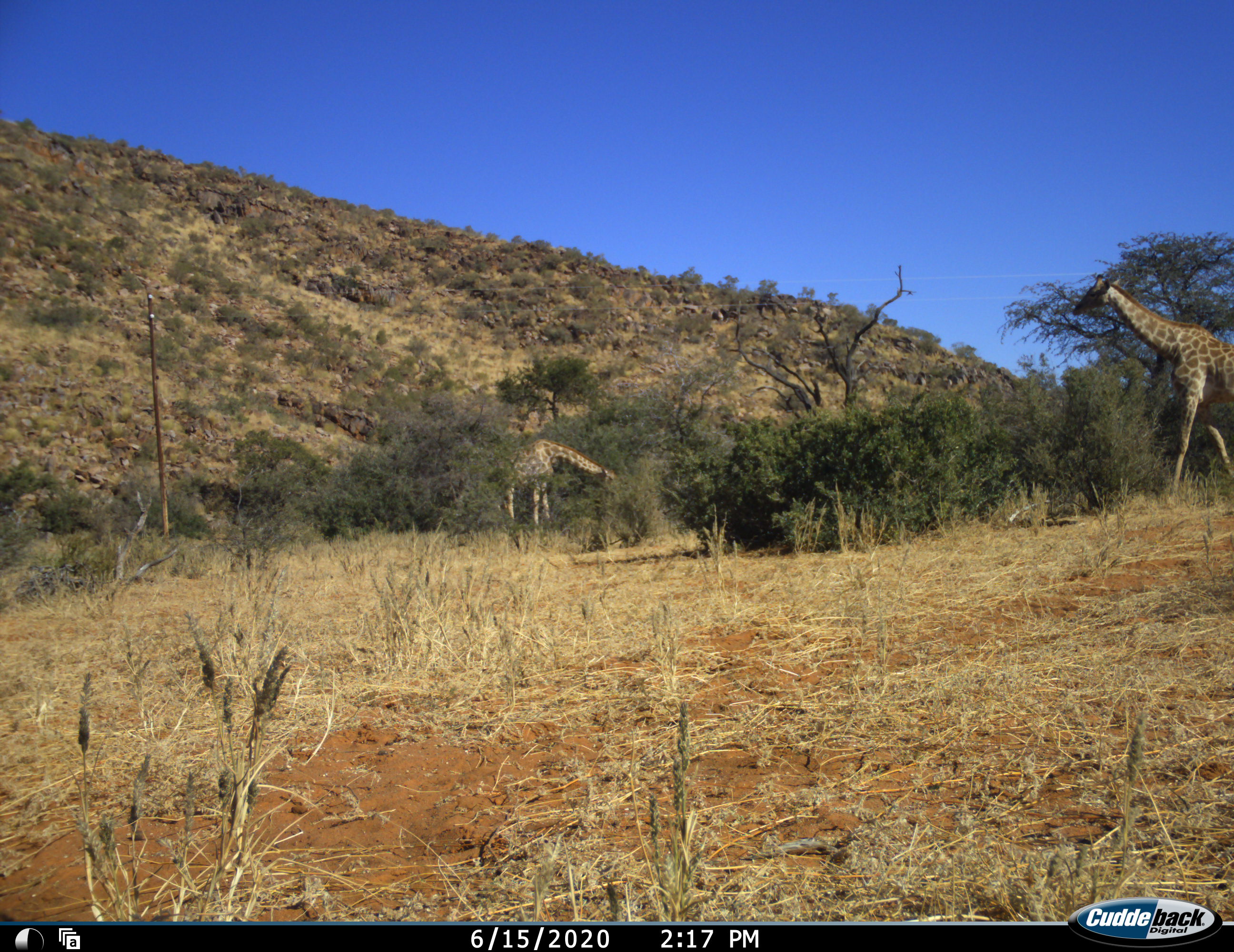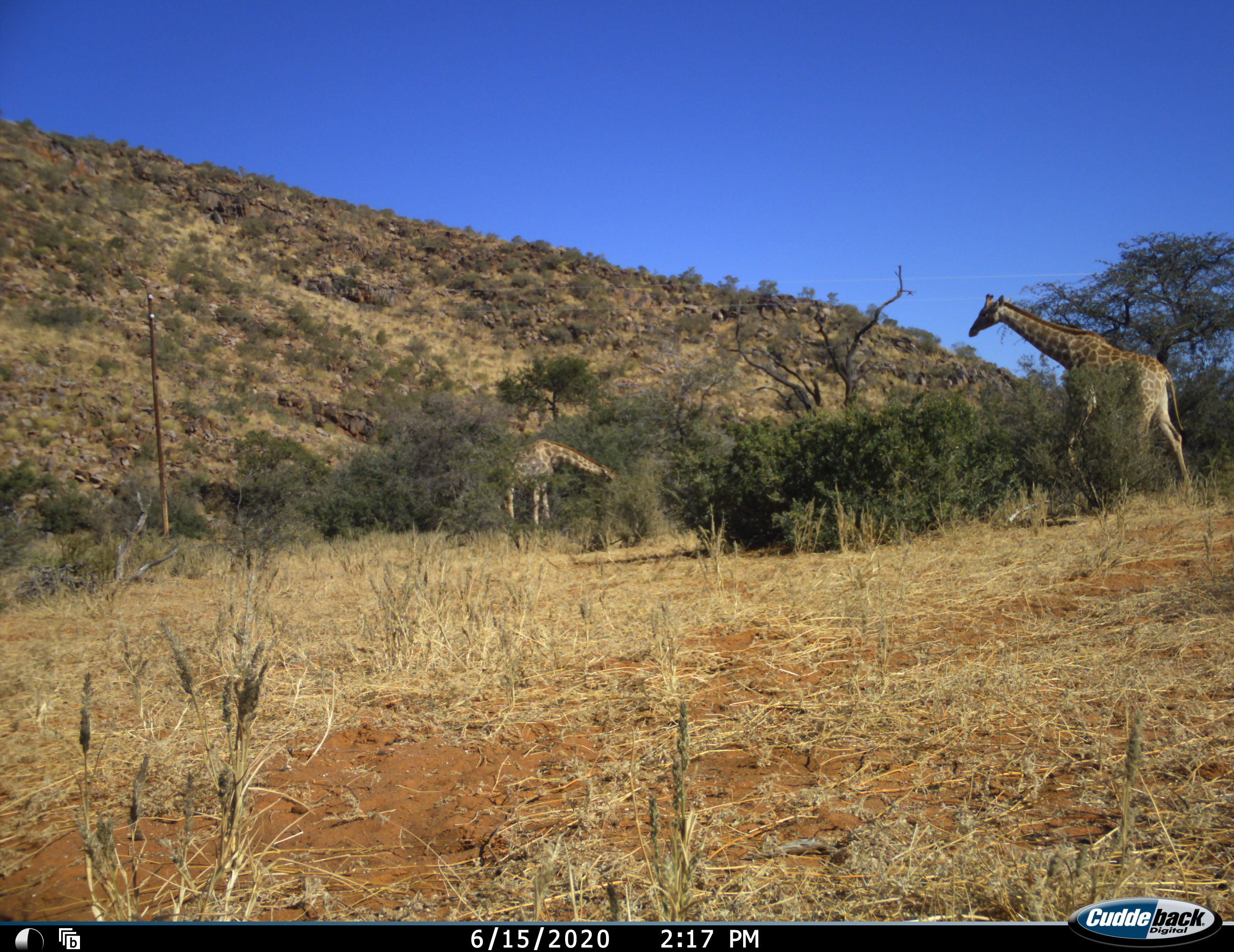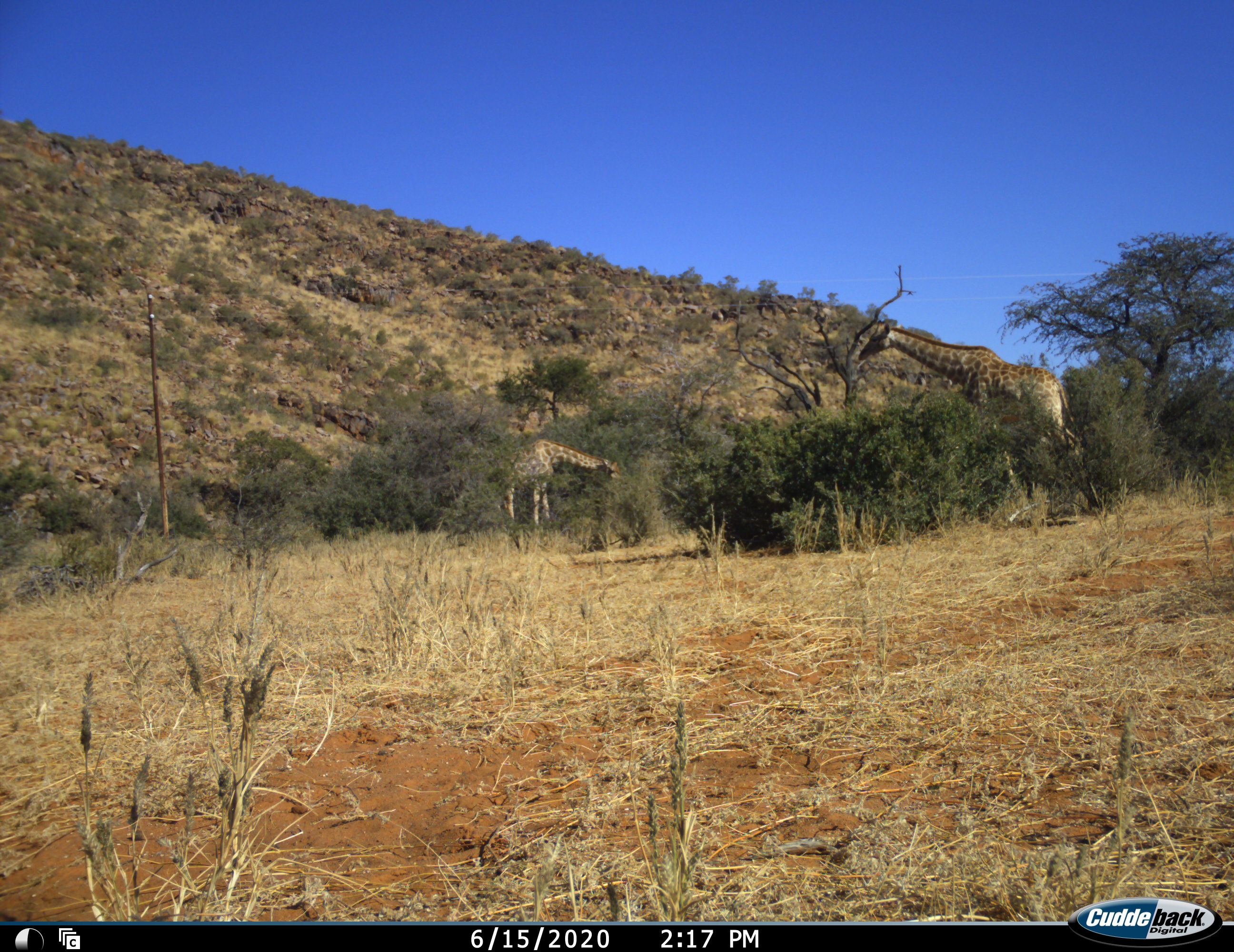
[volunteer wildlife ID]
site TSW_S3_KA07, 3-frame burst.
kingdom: Animalia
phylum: Chordata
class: Mammalia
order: Artiodactyla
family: Giraffidae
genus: Giraffa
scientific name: Giraffa camelopardalis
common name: giraffe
Giraffe (Giraffa camelopardalis), count 2. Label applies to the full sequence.